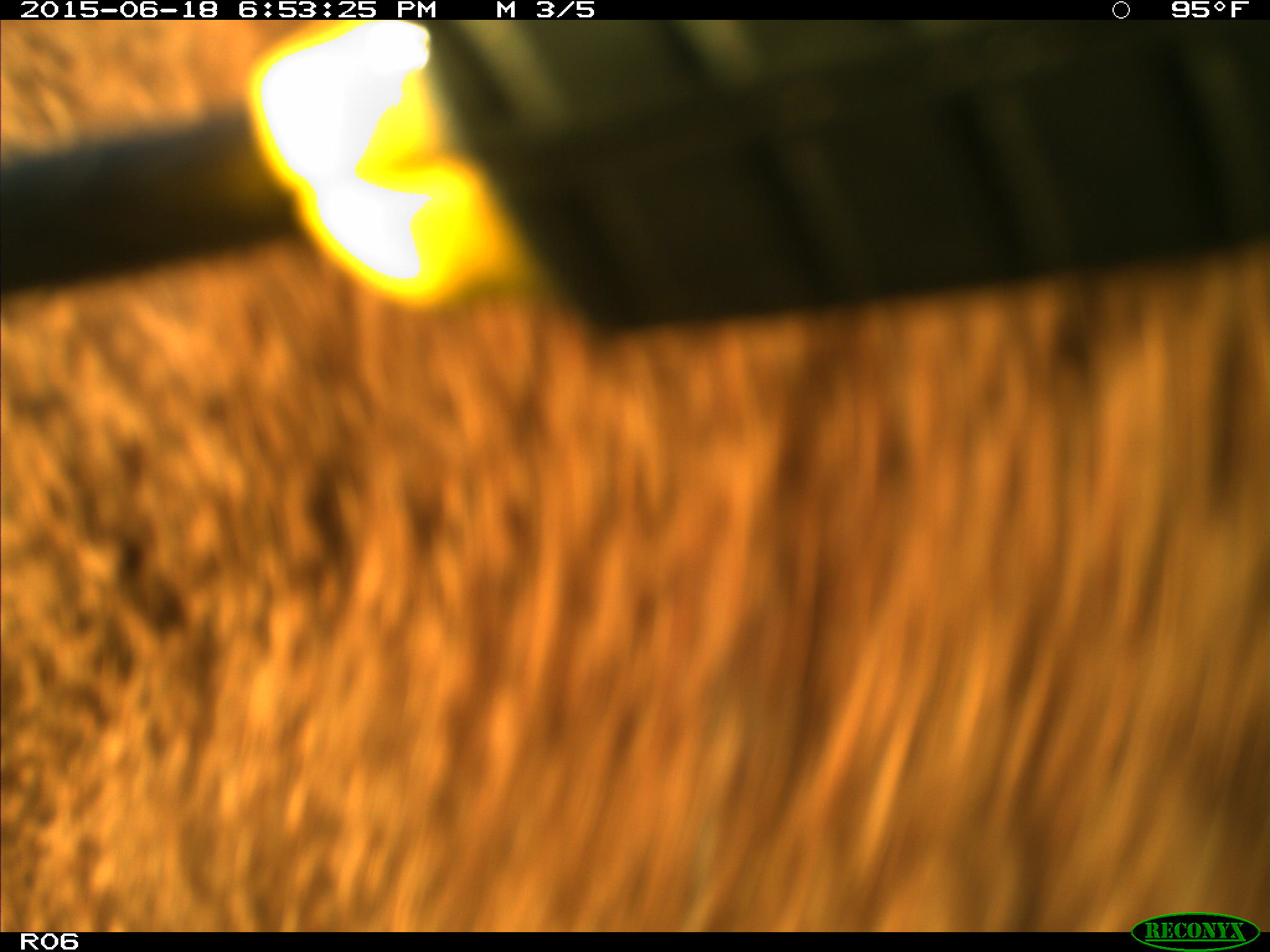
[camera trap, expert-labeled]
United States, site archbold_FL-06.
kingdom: Animalia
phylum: Chordata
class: Mammalia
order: Artiodactyla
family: Bovidae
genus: Bos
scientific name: Bos taurus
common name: domestic cow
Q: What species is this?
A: Bos taurus (domestic cow).